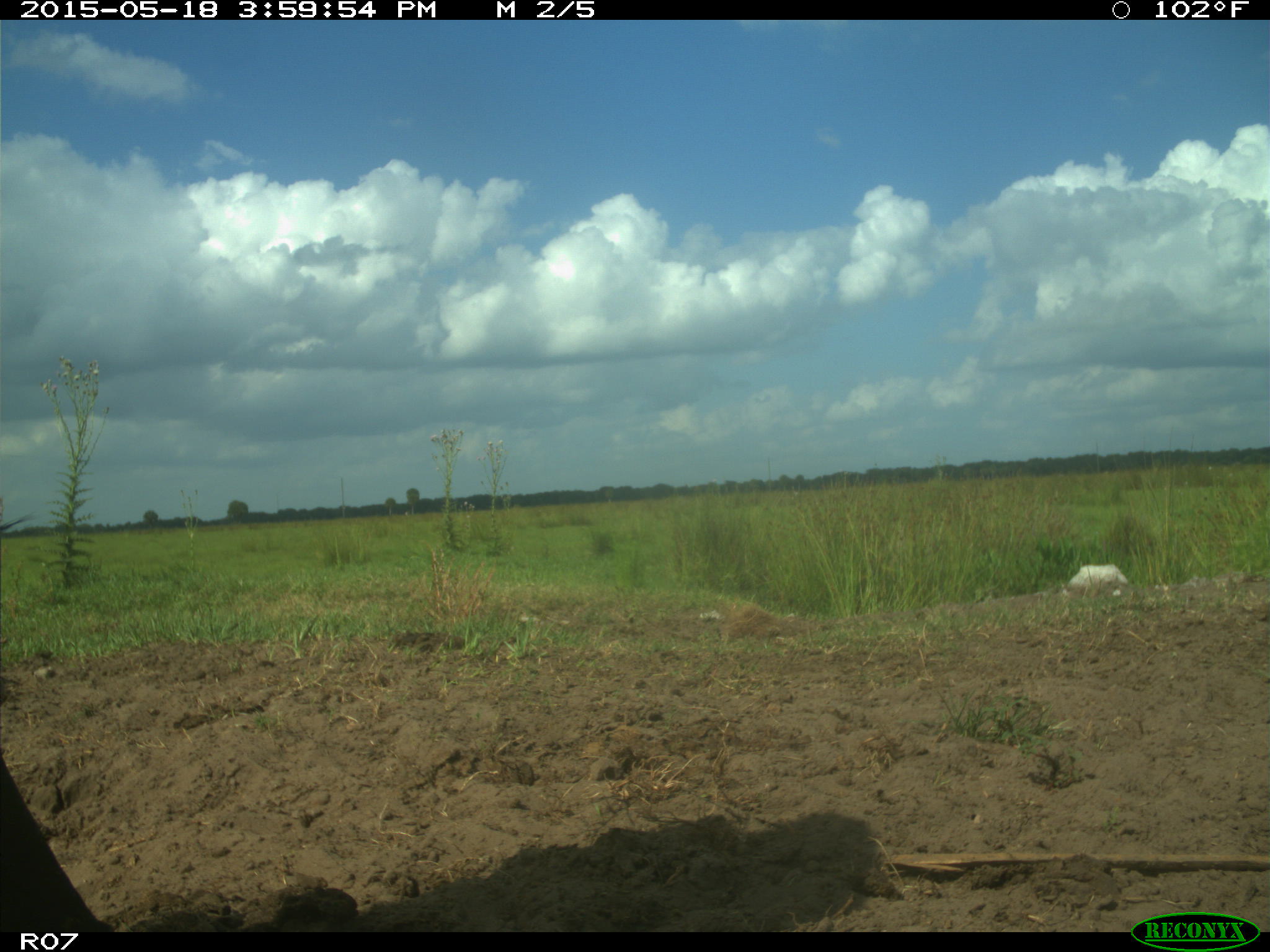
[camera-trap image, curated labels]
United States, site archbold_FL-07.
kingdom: Animalia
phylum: Chordata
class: Mammalia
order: Artiodactyla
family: Bovidae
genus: Bos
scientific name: Bos taurus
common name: domestic cow